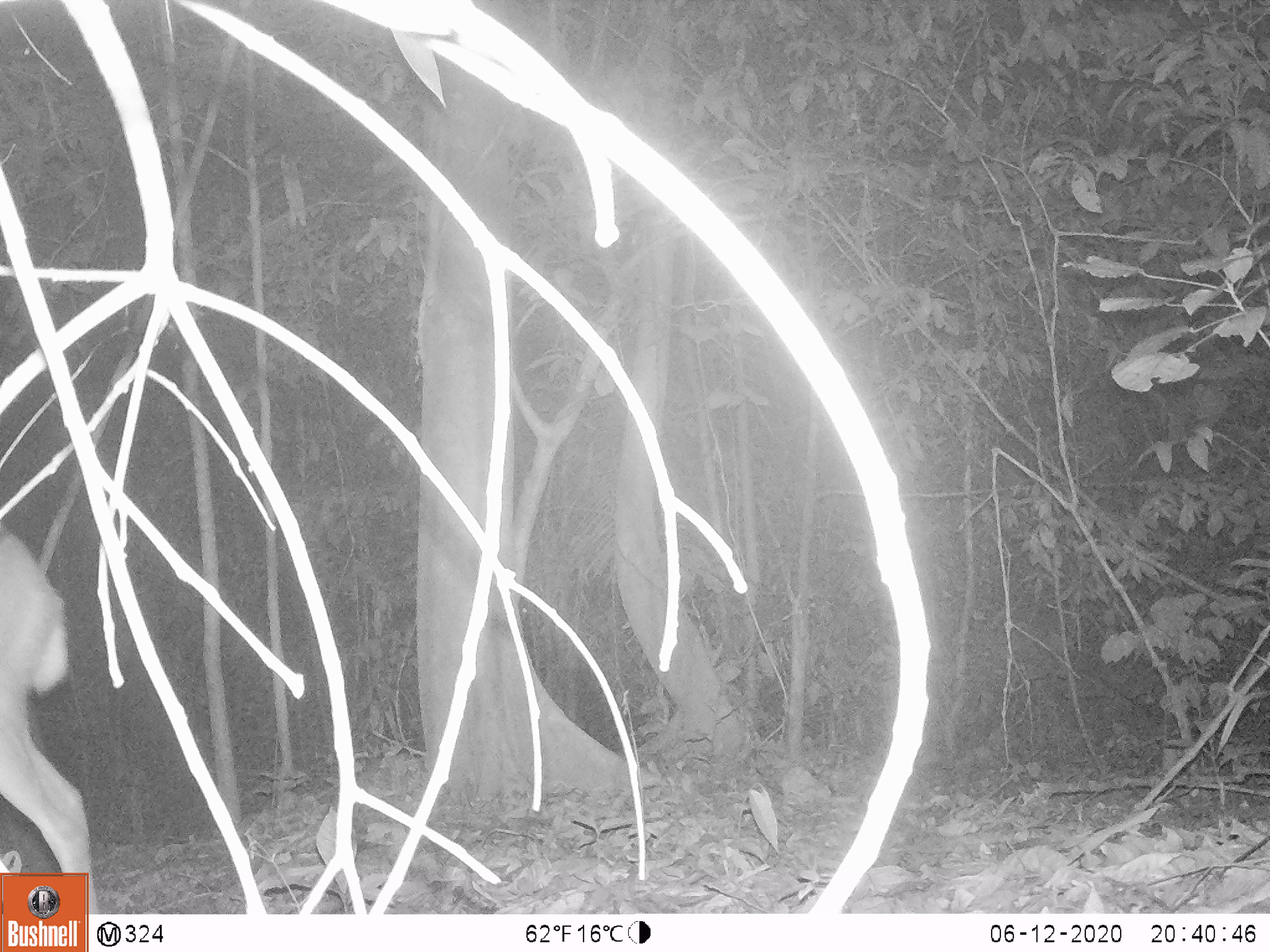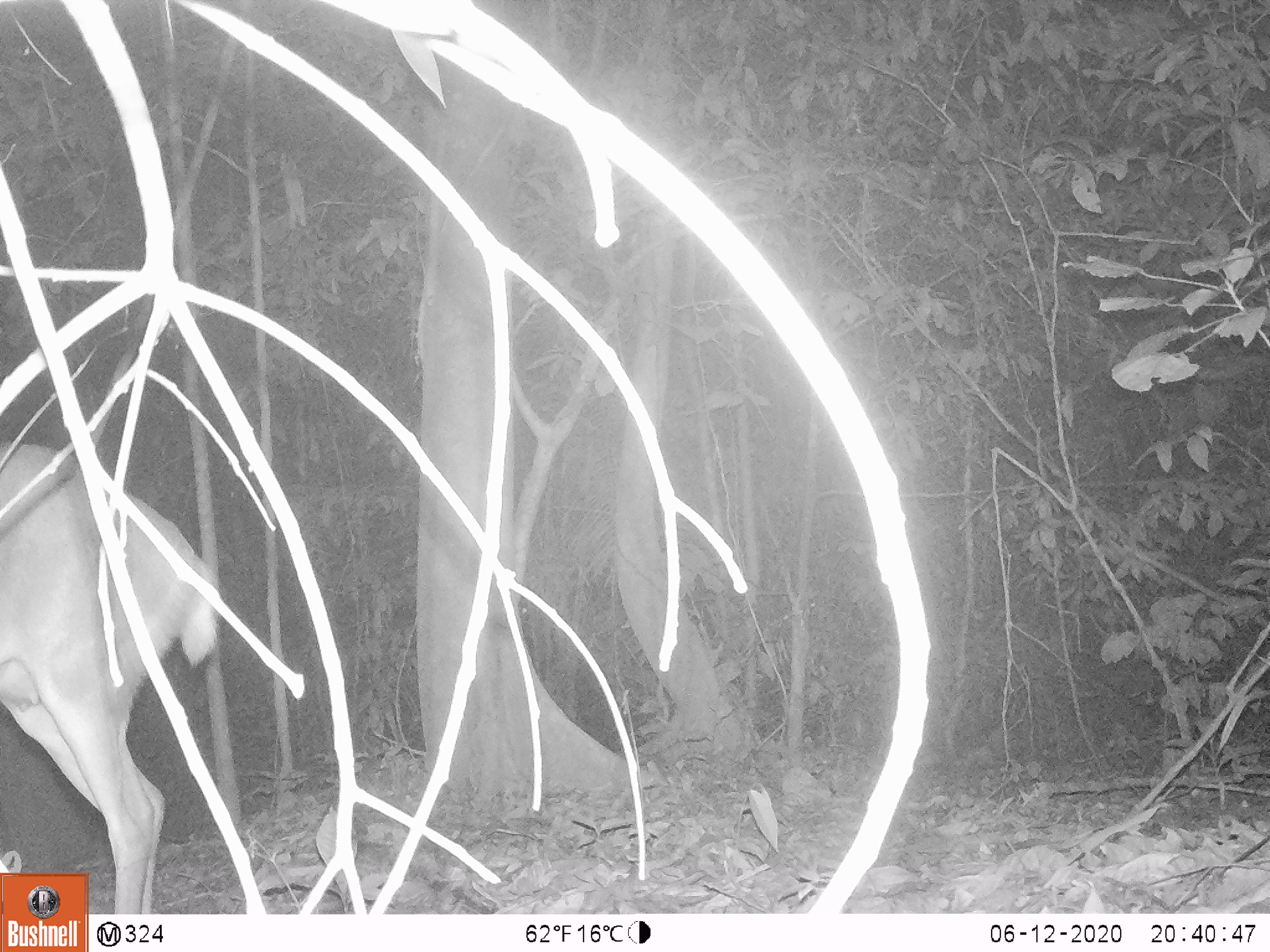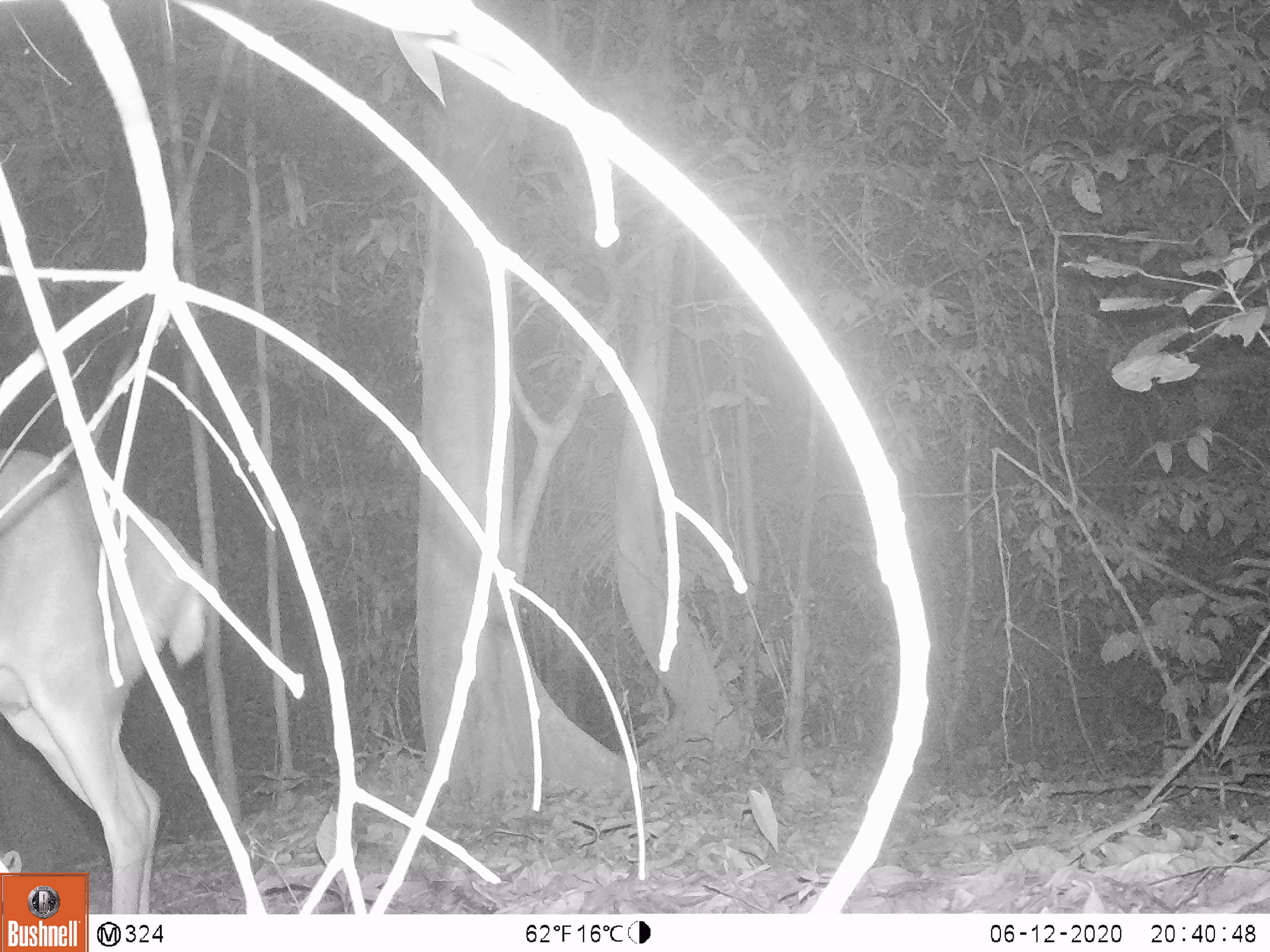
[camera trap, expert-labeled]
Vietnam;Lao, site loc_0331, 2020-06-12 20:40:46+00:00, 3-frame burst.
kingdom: Animalia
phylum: Chordata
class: Mammalia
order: Artiodactyla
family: Cervidae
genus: Muntiacus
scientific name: Muntiacus vuquangensis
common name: large-antlered muntjac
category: large antlered muntjac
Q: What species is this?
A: Large antlered muntjac (large-antlered muntjac) (Muntiacus vuquangensis).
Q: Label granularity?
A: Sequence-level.